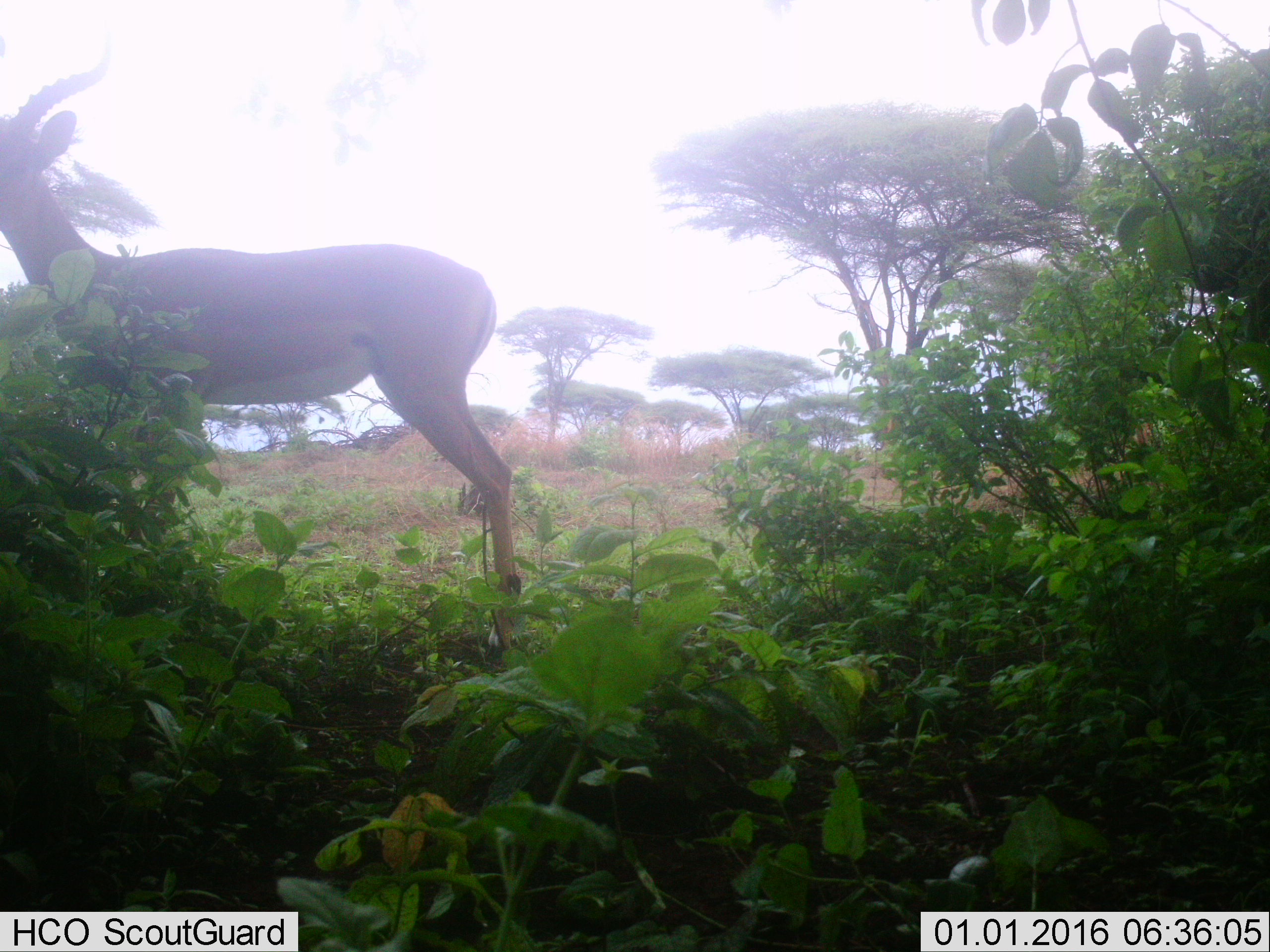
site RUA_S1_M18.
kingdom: Animalia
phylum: Chordata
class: Mammalia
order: Artiodactyla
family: Bovidae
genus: Aepyceros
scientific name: Aepyceros melampus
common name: impala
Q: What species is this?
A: Impala (Aepyceros melampus).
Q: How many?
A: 1.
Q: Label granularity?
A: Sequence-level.